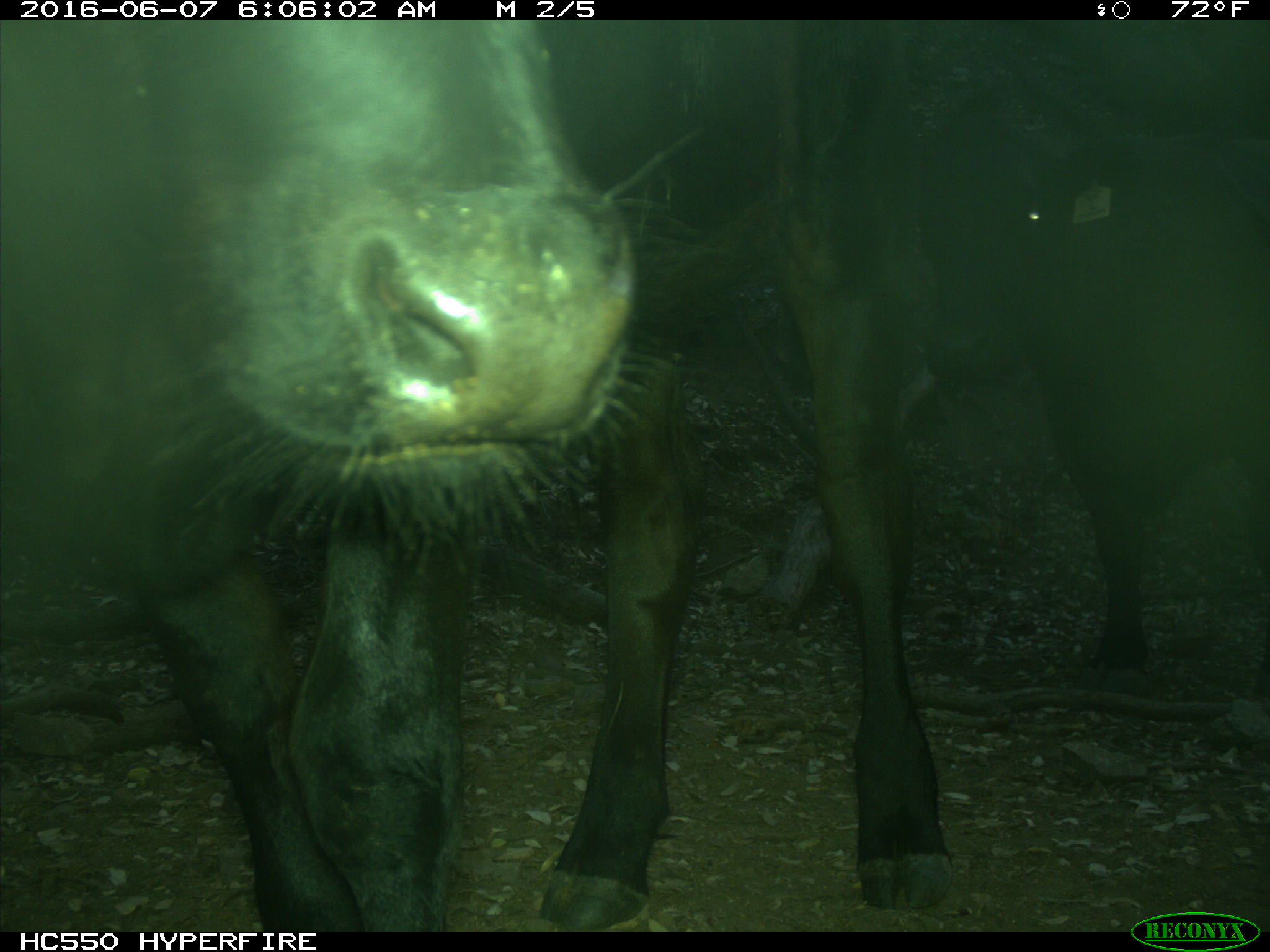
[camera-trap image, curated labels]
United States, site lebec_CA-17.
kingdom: Animalia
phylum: Chordata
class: Mammalia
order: Artiodactyla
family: Bovidae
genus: Bos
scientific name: Bos taurus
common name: domestic cow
Bos taurus (domestic cow).